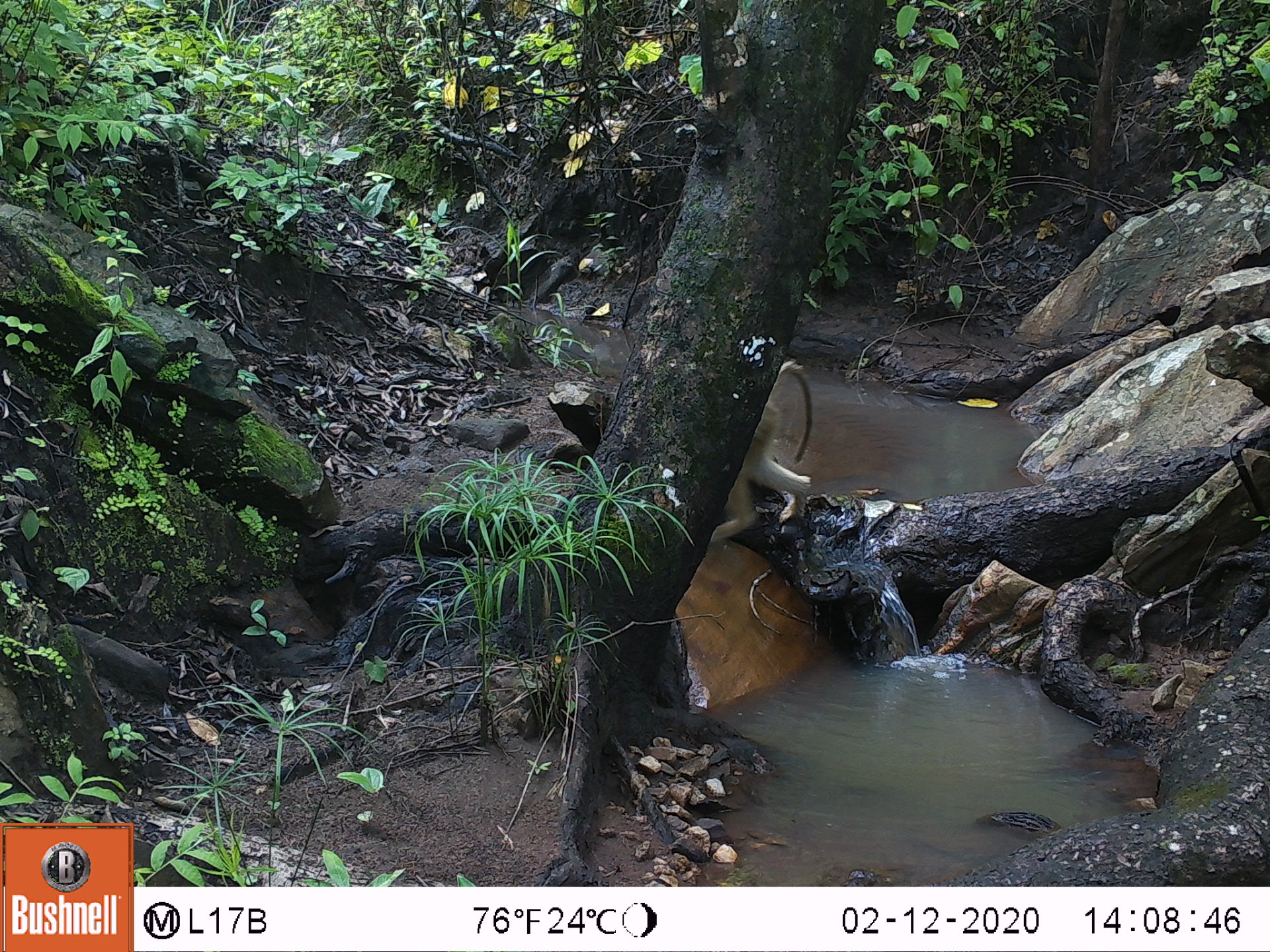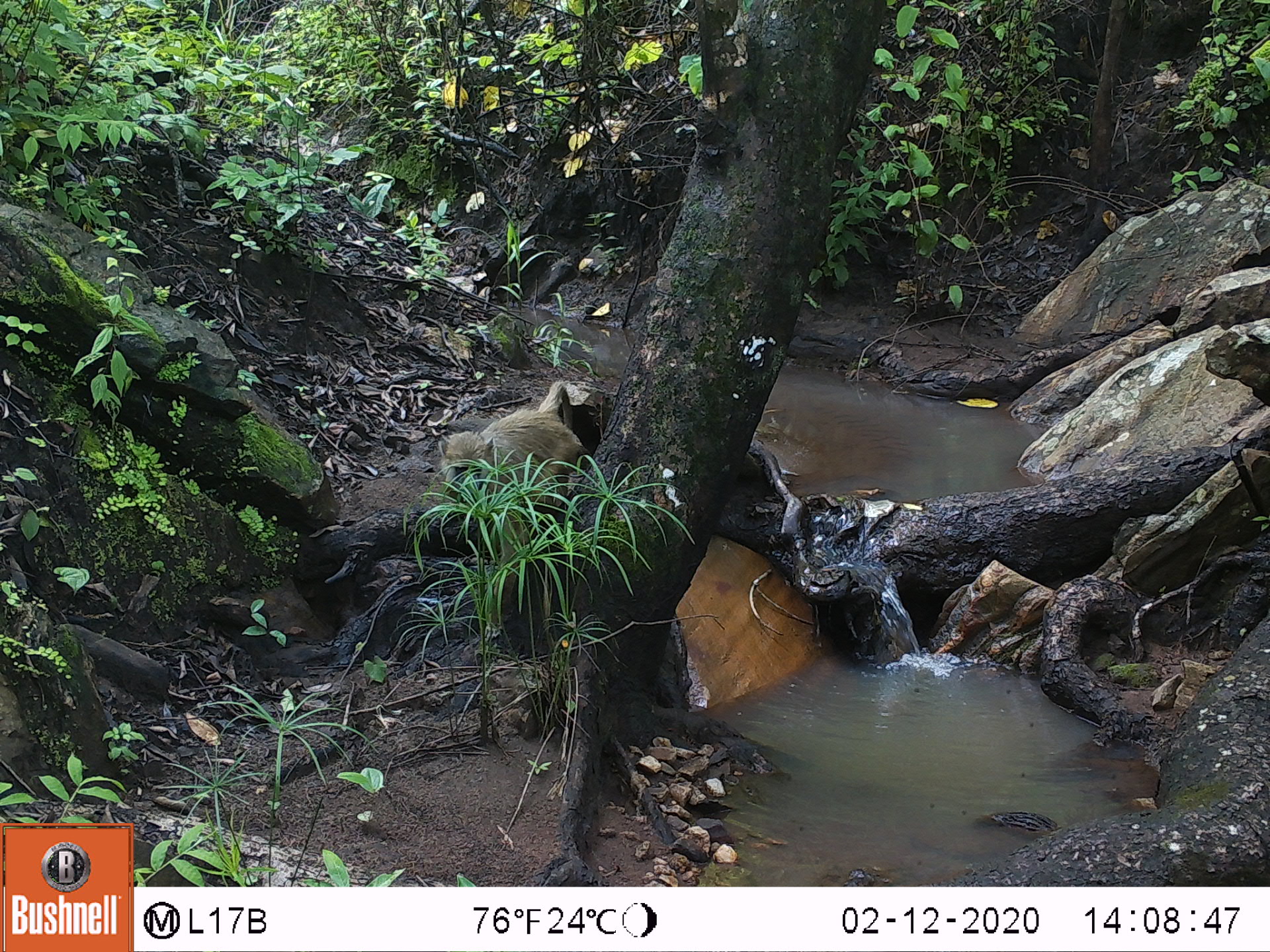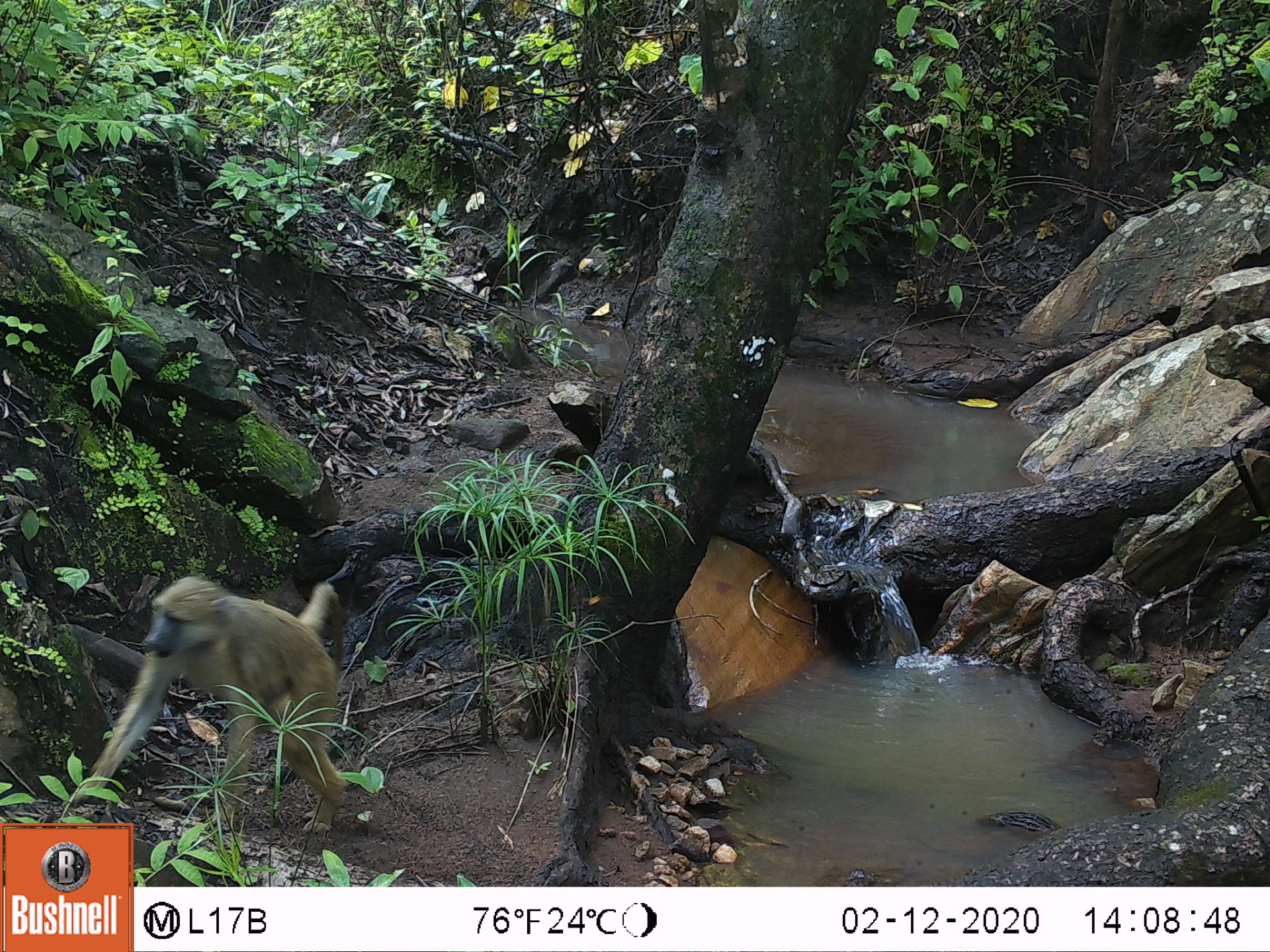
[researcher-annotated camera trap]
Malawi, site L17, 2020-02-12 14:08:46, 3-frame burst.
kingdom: Animalia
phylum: Chordata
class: Mammalia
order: Primates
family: Cercopithecidae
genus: Papio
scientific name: Papio cynocephalus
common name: yellow baboon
Yellow baboon (Papio cynocephalus), count 1.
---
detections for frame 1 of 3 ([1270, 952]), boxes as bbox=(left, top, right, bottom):
yellow baboon: bbox=(698, 356, 818, 543)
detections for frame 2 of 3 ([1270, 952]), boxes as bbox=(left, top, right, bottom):
yellow baboon: bbox=(428, 377, 595, 500)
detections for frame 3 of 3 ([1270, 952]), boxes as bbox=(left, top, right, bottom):
yellow baboon: bbox=(69, 577, 352, 821)